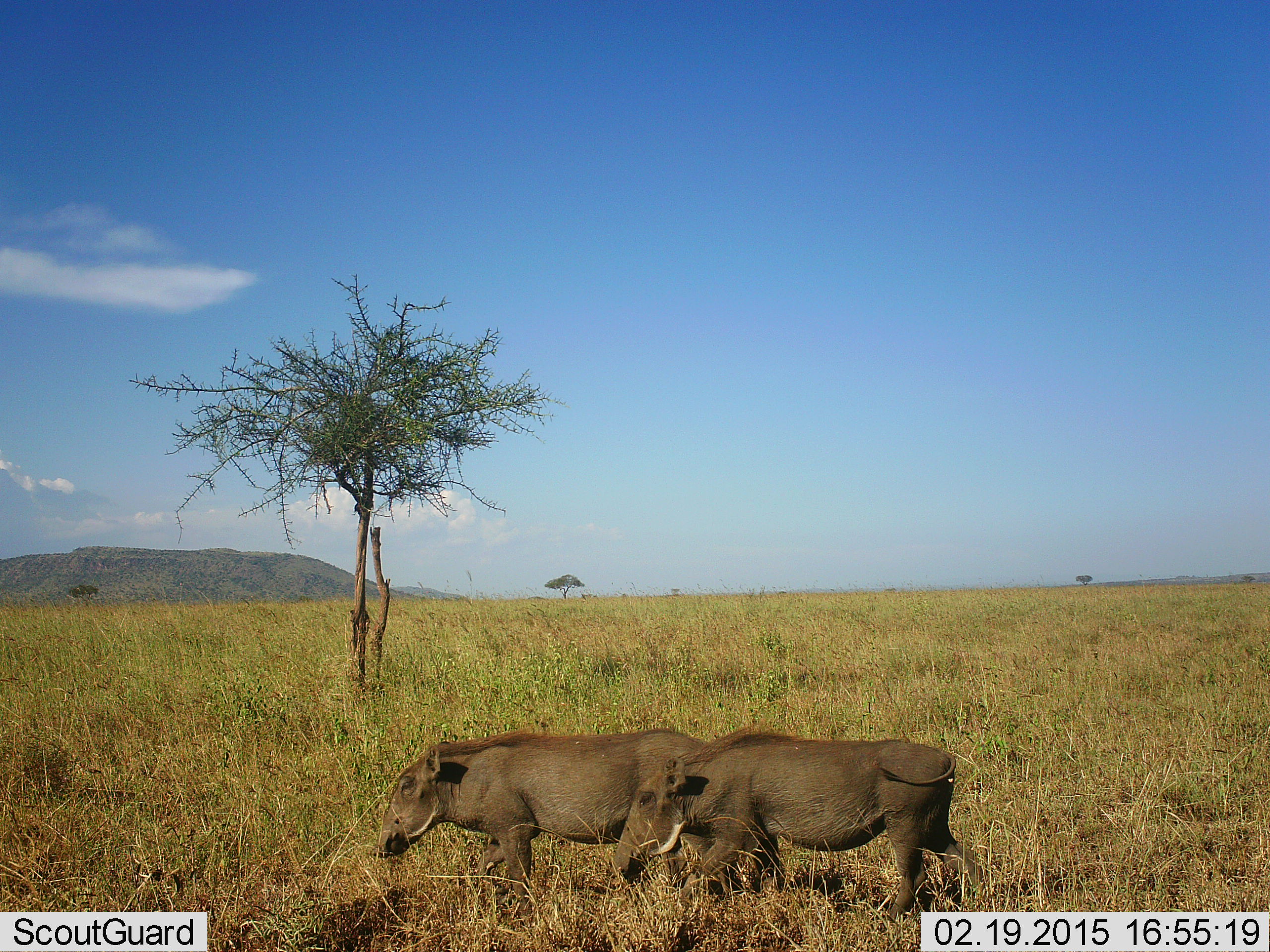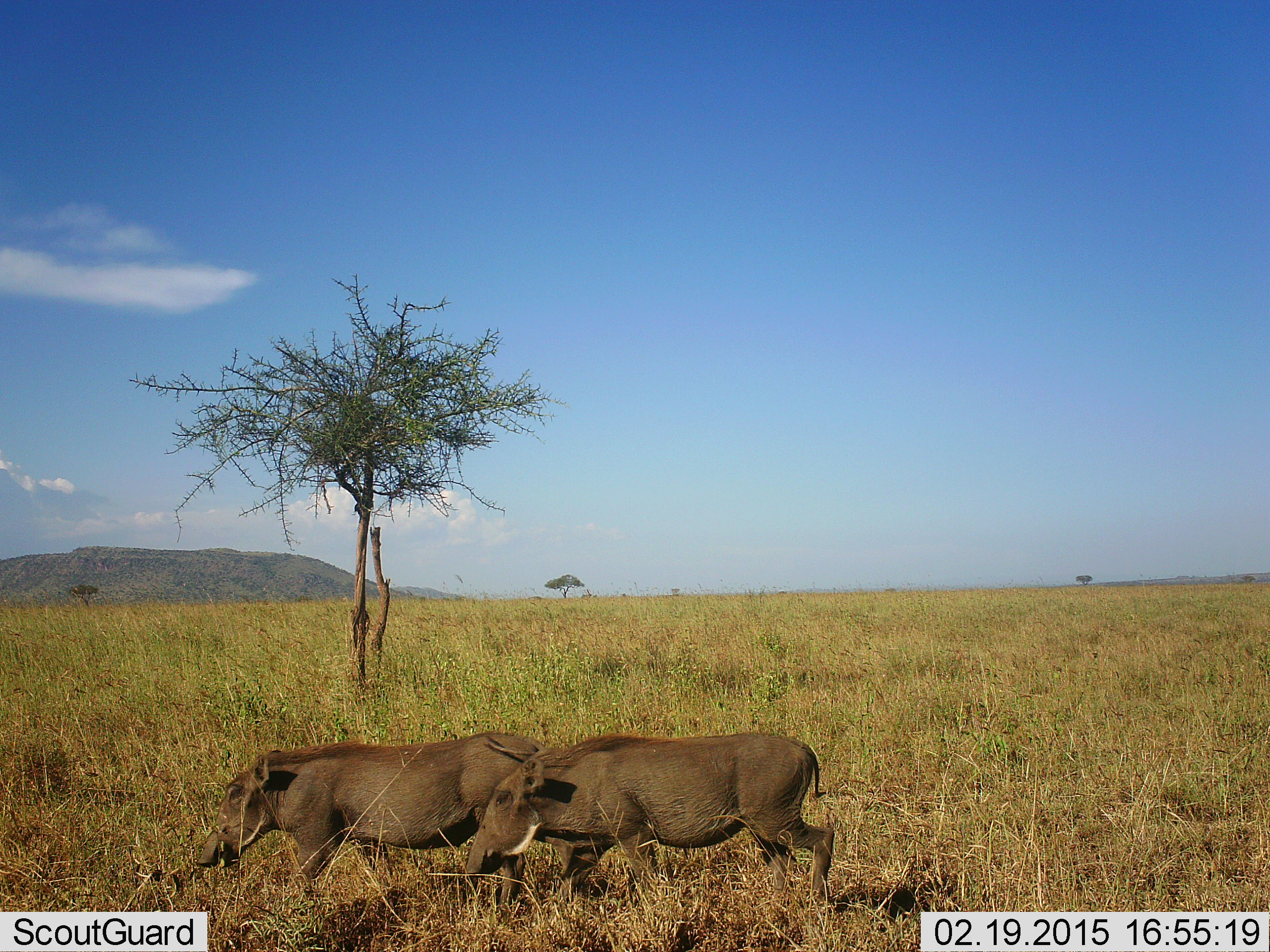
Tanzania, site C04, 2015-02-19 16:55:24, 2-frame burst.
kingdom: Animalia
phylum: Chordata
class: Mammalia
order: Artiodactyla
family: Suidae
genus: Phacochoerus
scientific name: Phacochoerus africanus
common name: warthog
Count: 2.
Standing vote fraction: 0%.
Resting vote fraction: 0%.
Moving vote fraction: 100%.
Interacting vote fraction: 0%.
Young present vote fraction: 0%.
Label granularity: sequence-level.